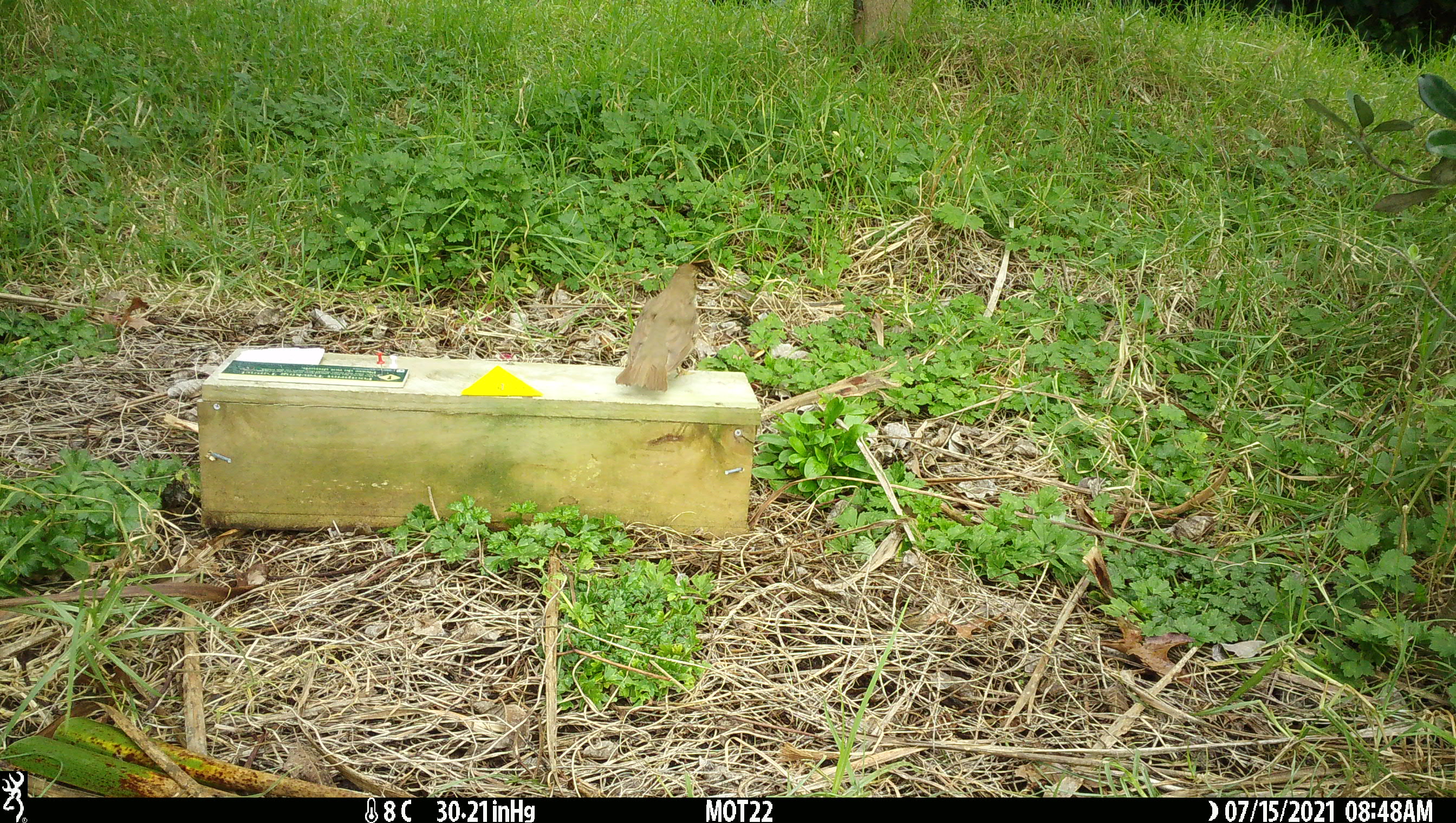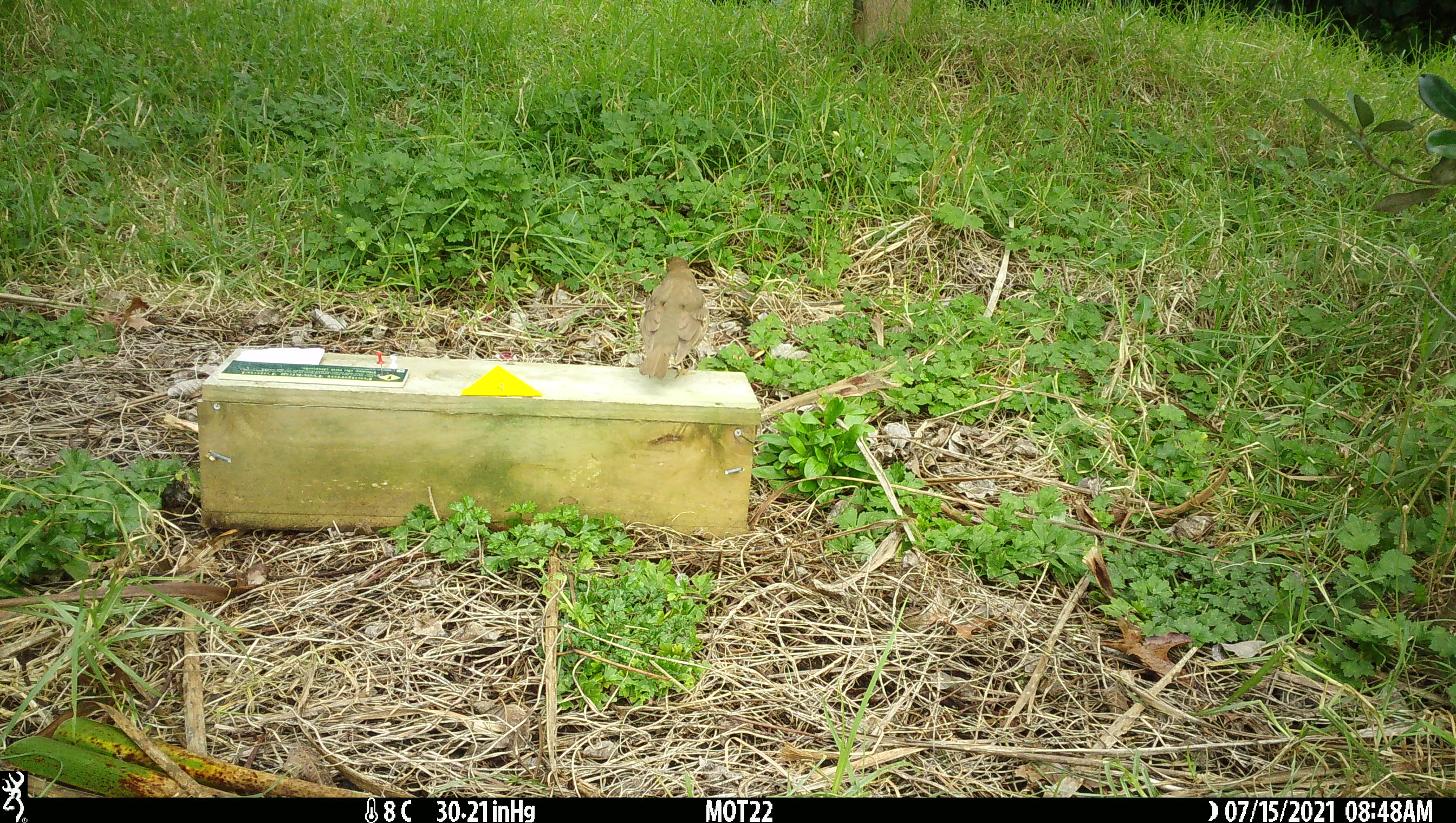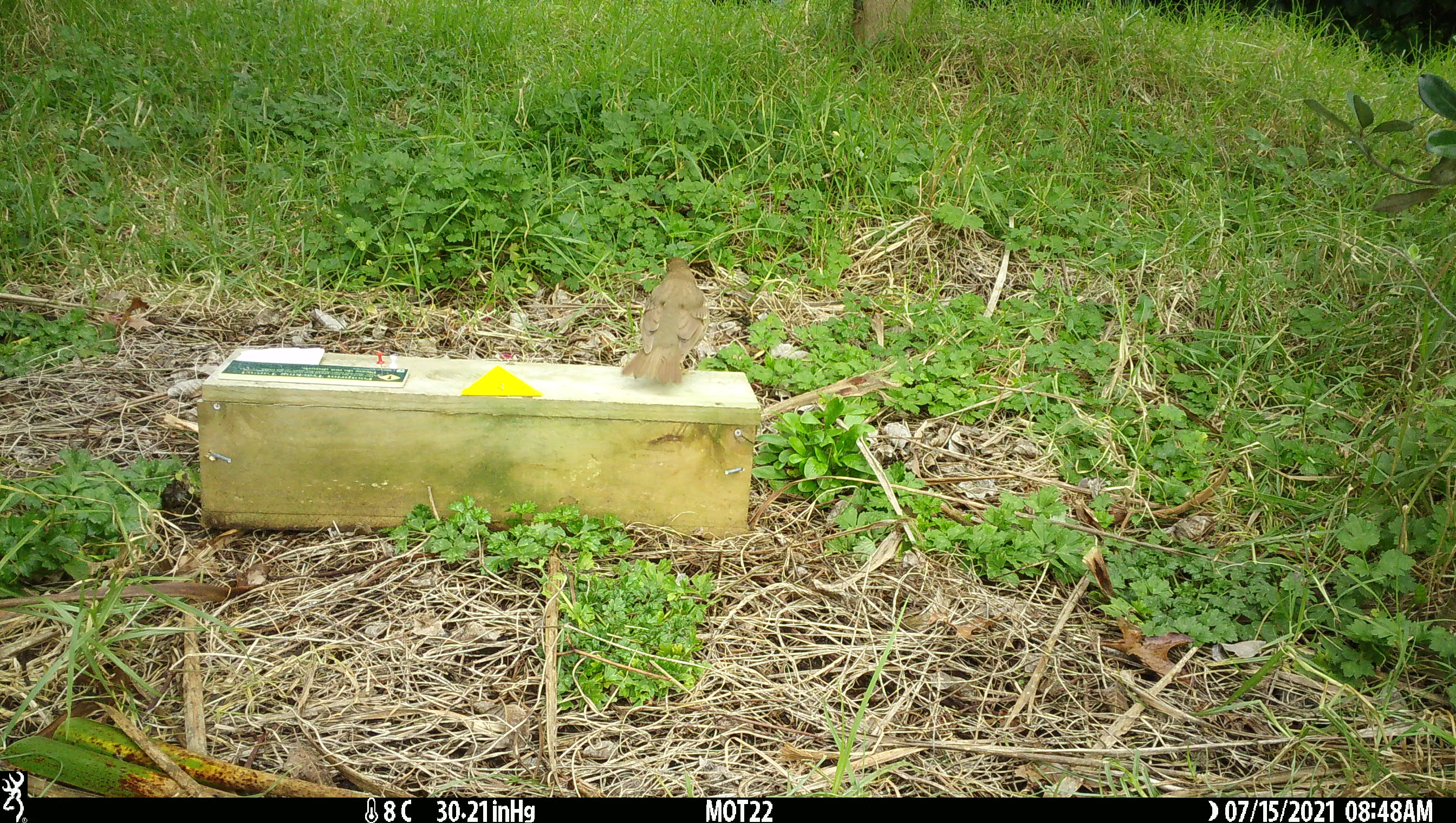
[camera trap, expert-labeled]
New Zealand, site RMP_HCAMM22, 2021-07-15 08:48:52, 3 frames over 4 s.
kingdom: Animalia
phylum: Chordata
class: Aves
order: Passeriformes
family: Turdidae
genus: Turdus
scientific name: Turdus philomelos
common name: song thrush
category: thrush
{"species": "thrush (song thrush) (Turdus philomelos)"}